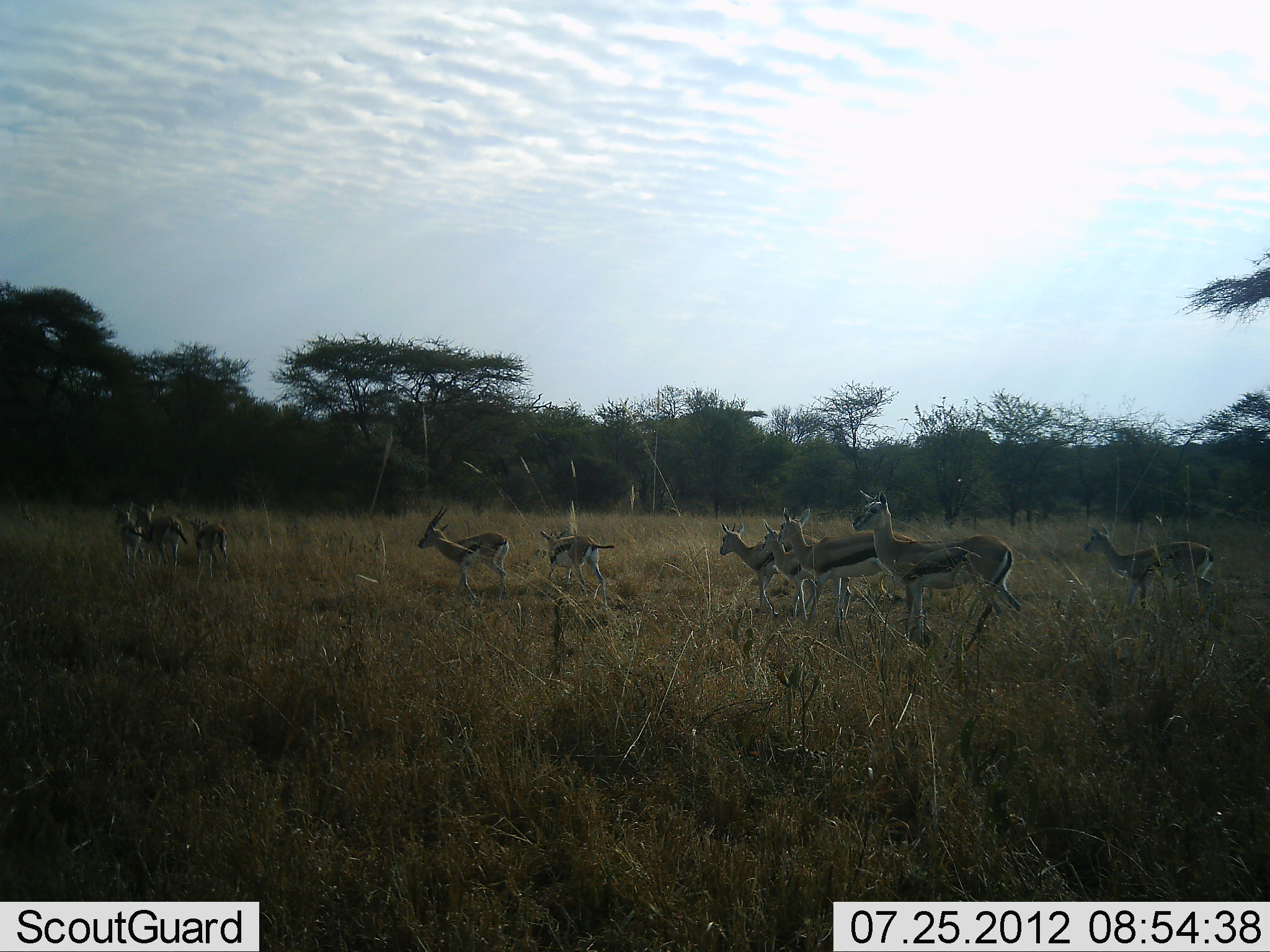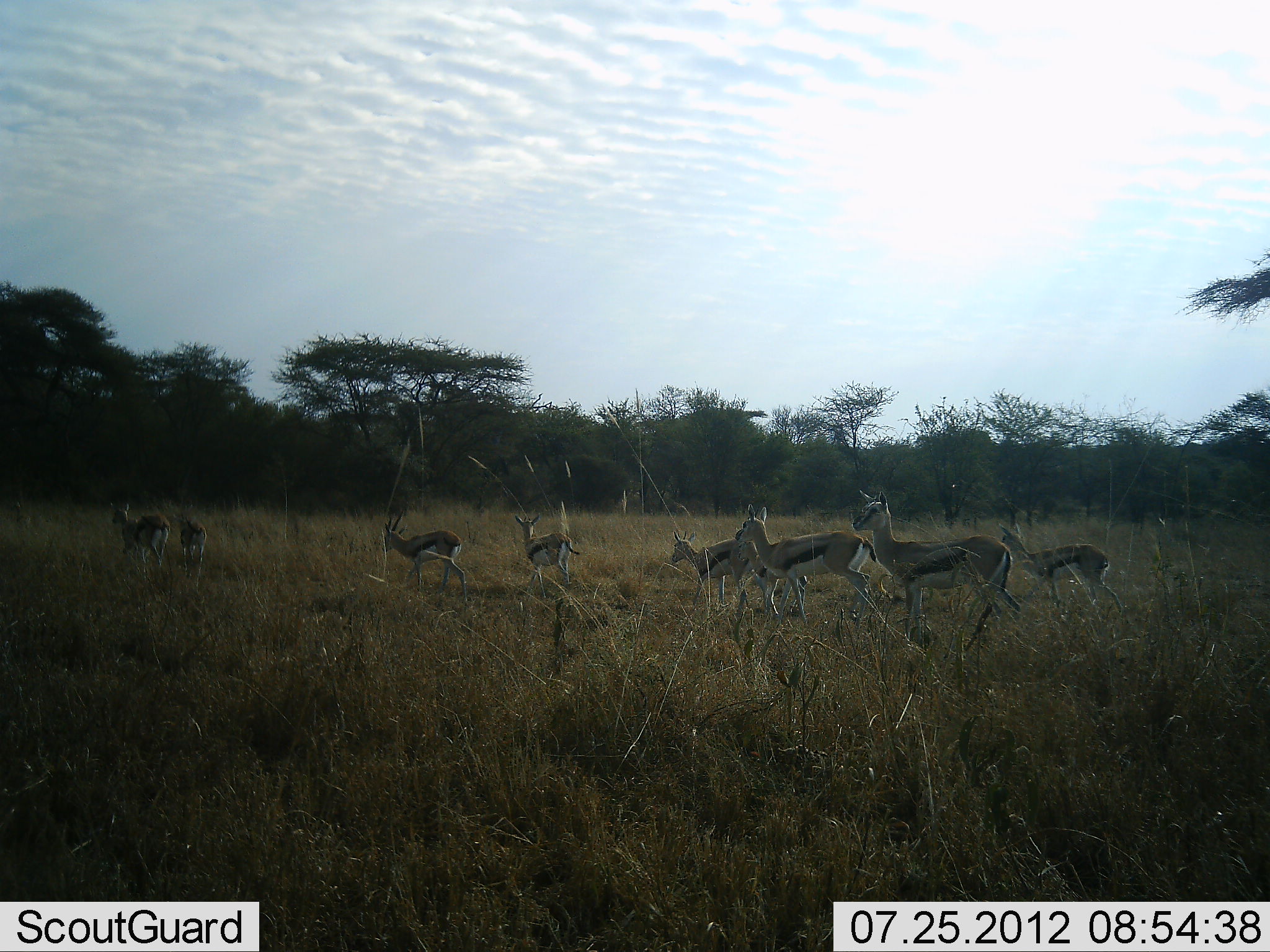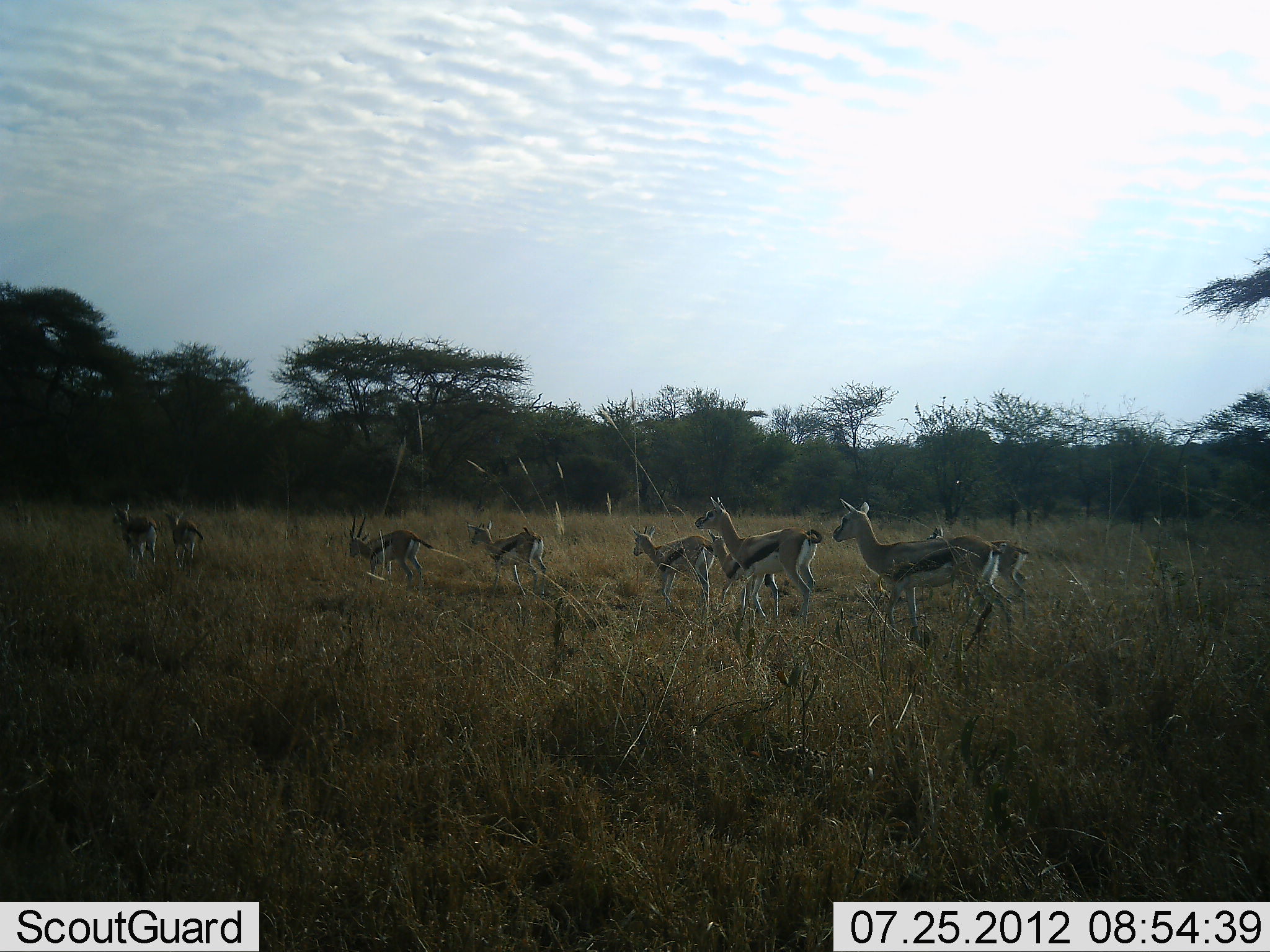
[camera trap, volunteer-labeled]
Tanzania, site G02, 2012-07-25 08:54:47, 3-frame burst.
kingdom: Animalia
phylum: Chordata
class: Mammalia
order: Artiodactyla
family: Bovidae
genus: Eudorcas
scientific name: Eudorcas thomsonii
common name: thomson's gazelle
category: gazellethomsons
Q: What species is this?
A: Gazellethomsons (thomson's gazelle) (Eudorcas thomsonii).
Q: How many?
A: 9.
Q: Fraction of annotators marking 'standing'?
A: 10%.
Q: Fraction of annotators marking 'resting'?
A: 0%.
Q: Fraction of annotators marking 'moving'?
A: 90%.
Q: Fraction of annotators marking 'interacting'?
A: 0%.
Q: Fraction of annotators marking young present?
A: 0%.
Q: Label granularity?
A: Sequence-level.